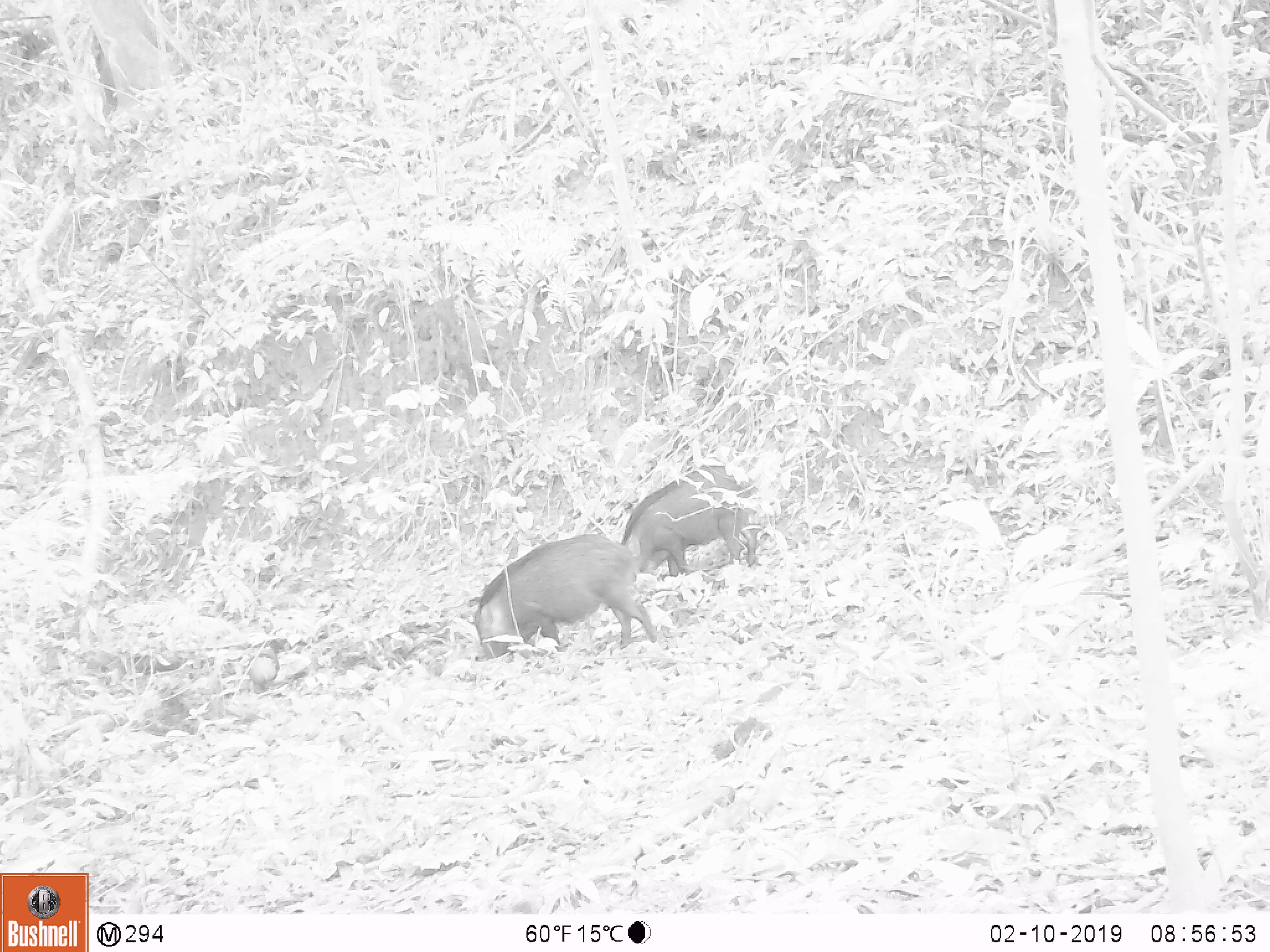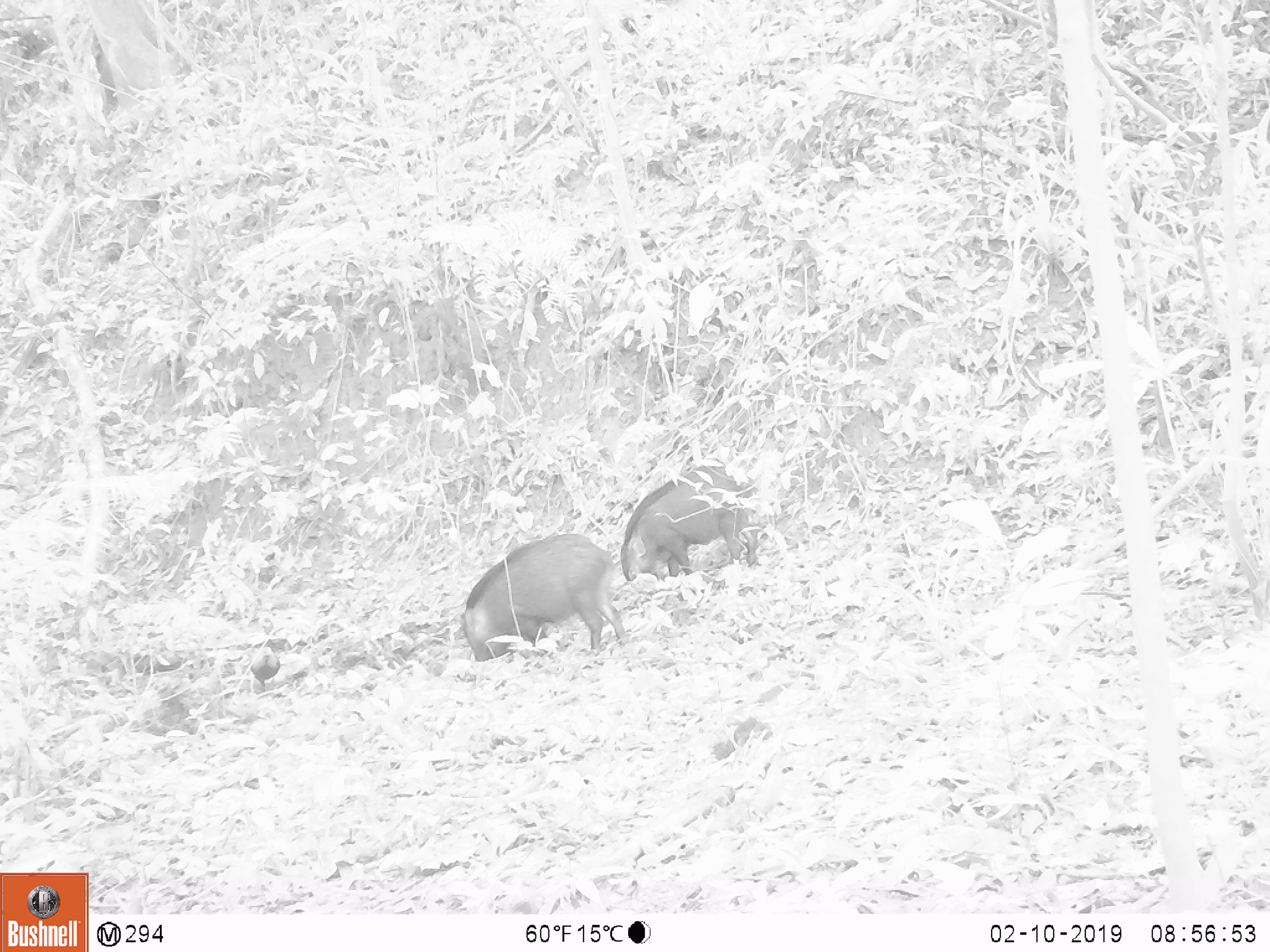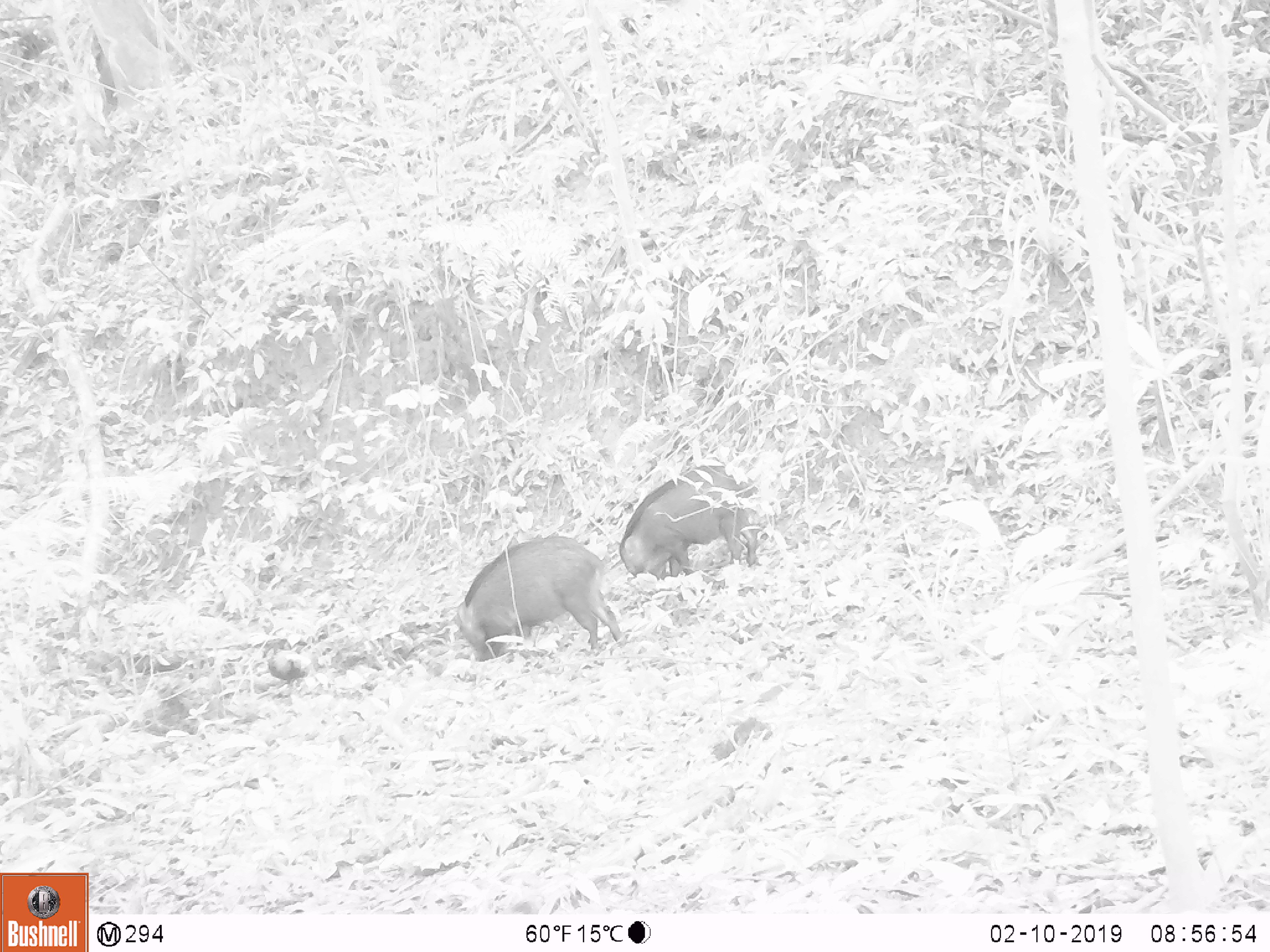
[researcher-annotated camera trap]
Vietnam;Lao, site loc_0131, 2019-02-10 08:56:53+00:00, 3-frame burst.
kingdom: Animalia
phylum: Chordata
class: Mammalia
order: Artiodactyla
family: Suidae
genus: Sus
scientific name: Sus scrofa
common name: eurasian wild pig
Eurasian wild pig (Sus scrofa). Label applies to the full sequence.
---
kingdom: Animalia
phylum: Chordata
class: Aves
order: Galliformes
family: Phasianidae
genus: Gallus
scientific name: Gallus gallus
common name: red junglefowl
Red junglefowl (Gallus gallus). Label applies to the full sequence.